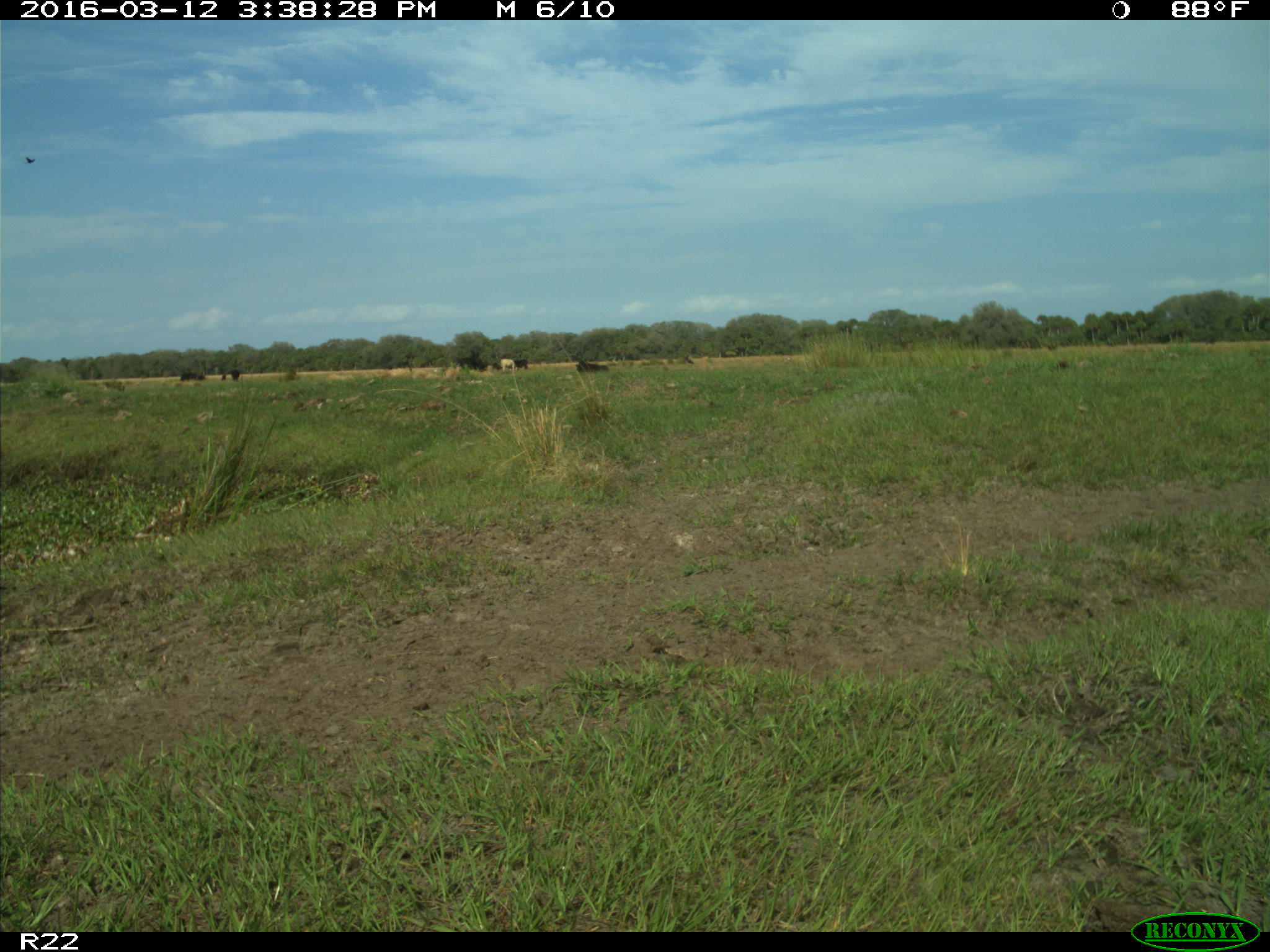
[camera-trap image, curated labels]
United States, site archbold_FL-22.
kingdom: Animalia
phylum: Chordata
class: Mammalia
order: Artiodactyla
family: Bovidae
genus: Bos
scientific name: Bos taurus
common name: domestic cow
Bos taurus (domestic cow).